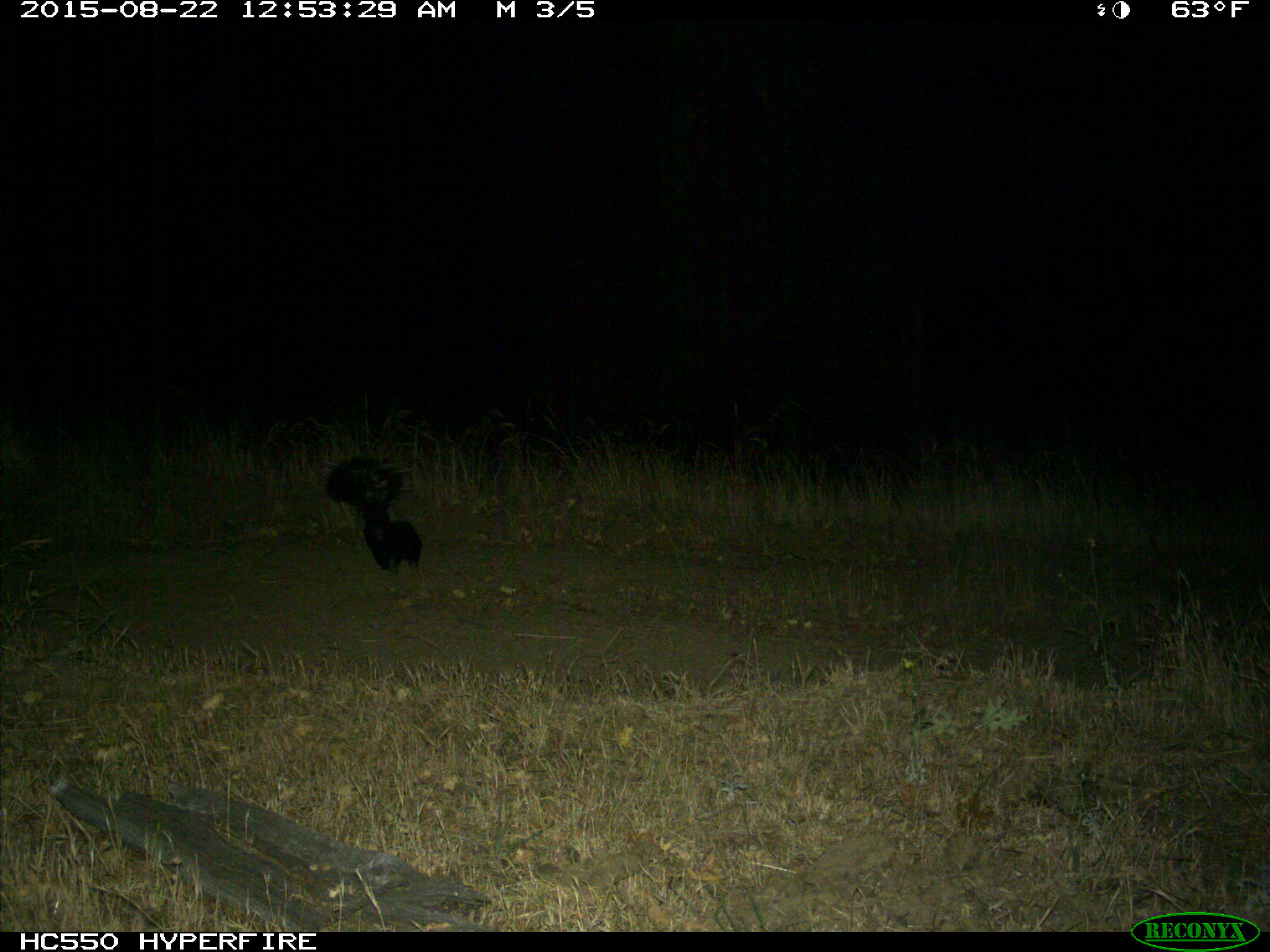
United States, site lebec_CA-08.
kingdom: Animalia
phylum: Chordata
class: Mammalia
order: Carnivora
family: Mephitidae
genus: Mephitis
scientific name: Mephitis mephitis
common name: striped skunk